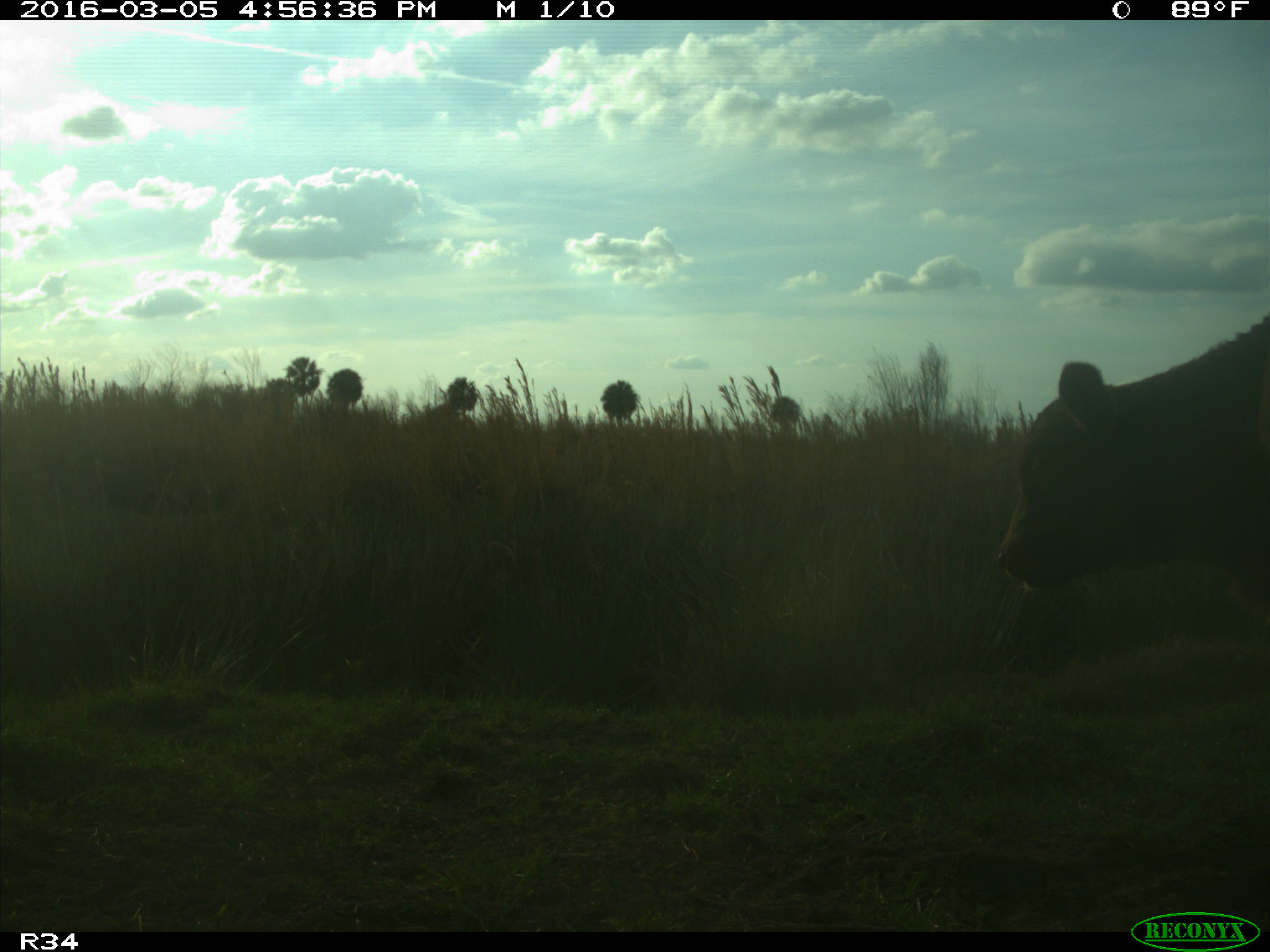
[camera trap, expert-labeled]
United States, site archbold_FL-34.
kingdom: Animalia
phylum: Chordata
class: Mammalia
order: Artiodactyla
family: Bovidae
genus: Bos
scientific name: Bos taurus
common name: domestic cow